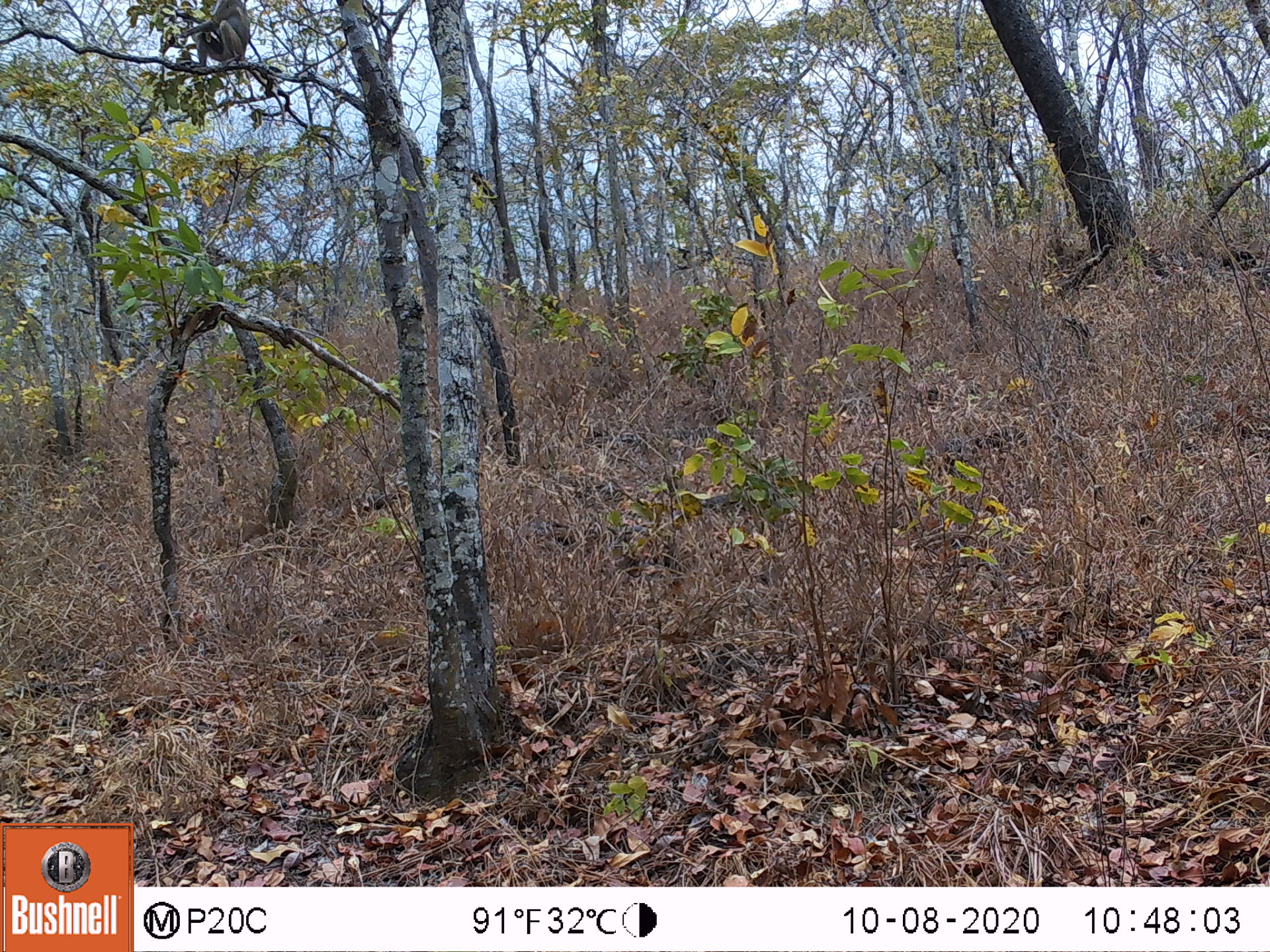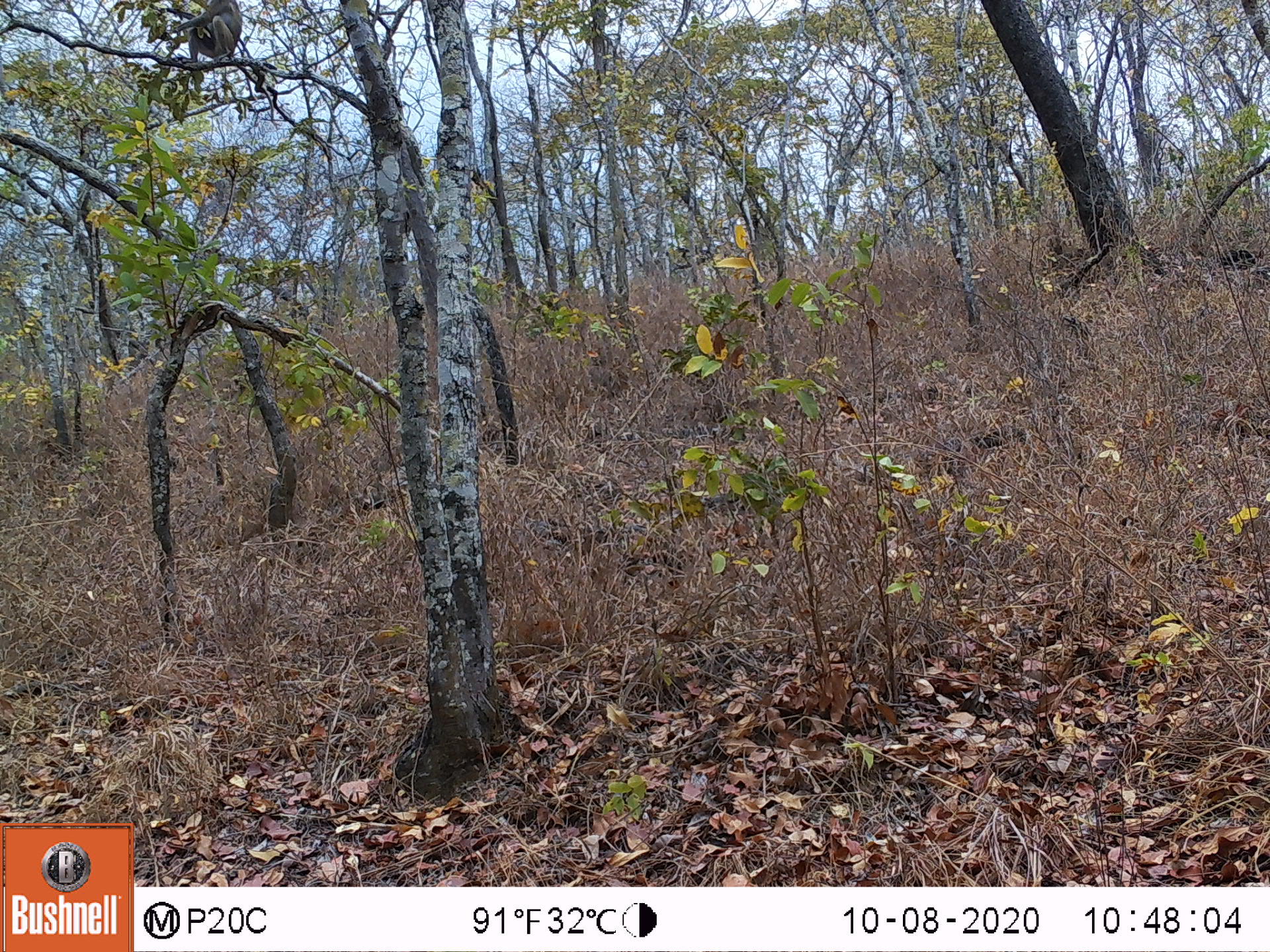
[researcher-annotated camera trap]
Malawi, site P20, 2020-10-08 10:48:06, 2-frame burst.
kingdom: Animalia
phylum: Chordata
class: Mammalia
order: Primates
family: Cercopithecidae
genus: Papio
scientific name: Papio cynocephalus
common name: yellow baboon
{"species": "yellow baboon (Papio cynocephalus)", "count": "1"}